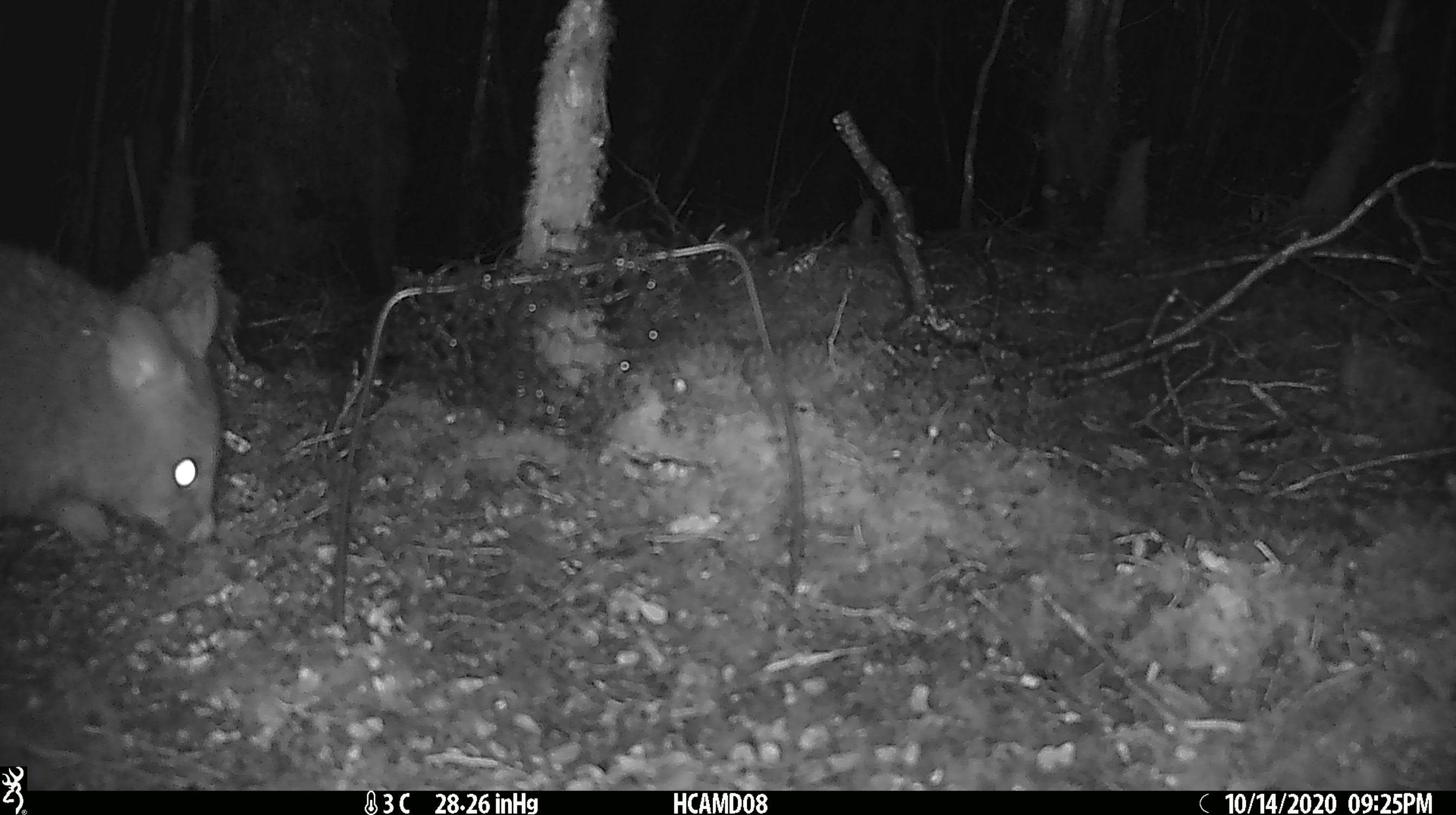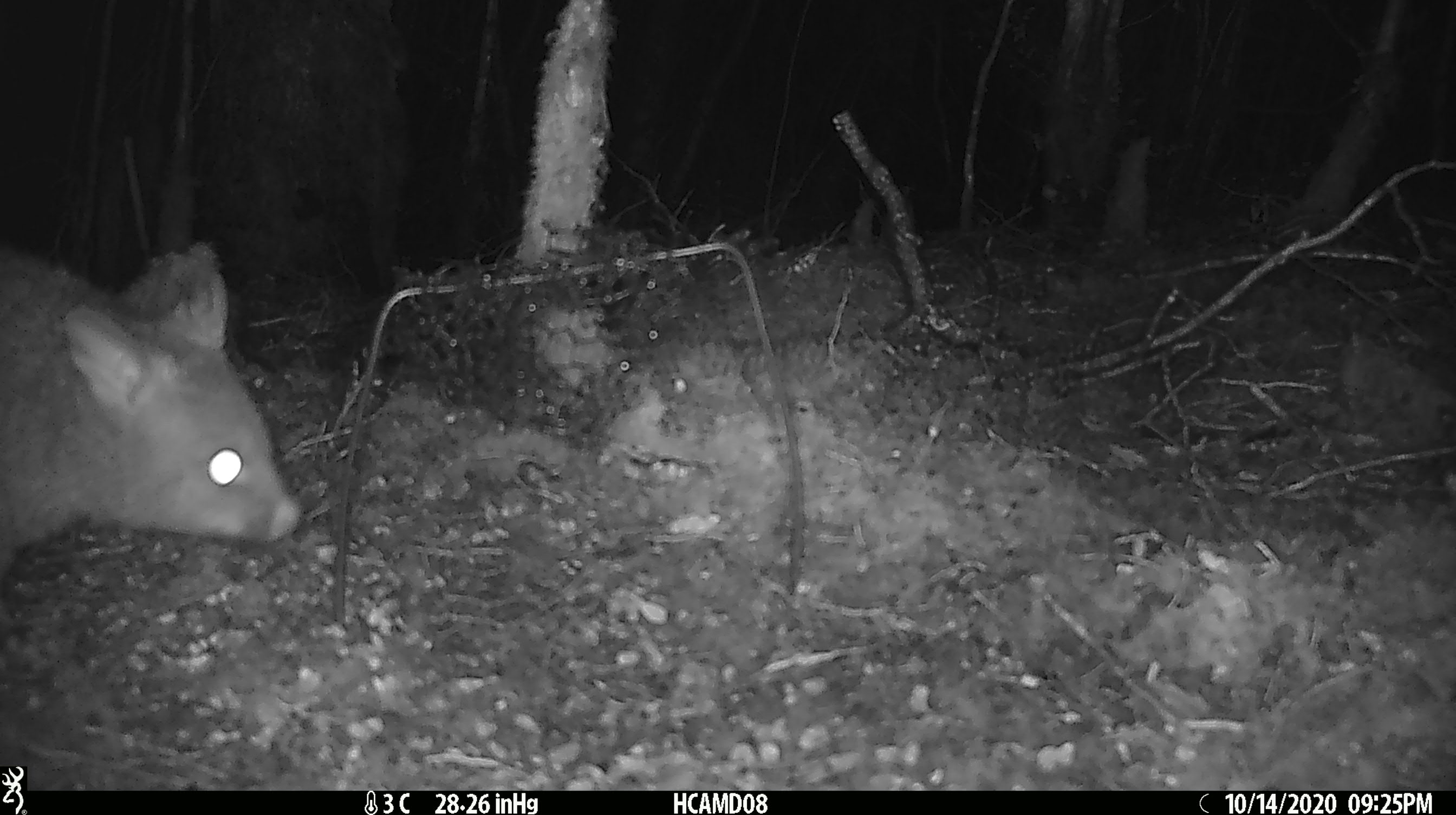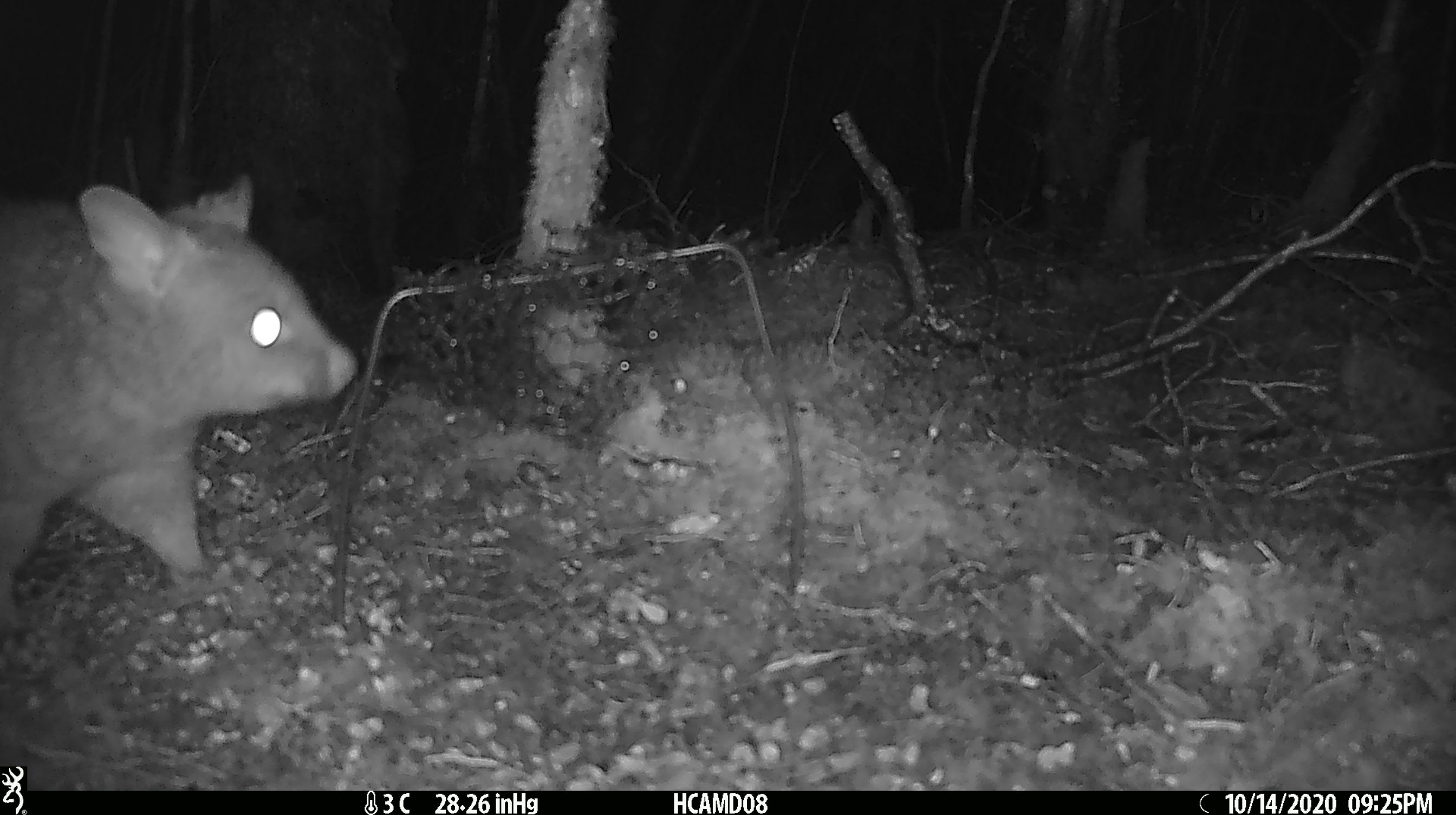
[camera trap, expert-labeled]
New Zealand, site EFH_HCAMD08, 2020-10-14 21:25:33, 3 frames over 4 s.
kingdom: Animalia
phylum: Chordata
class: Mammalia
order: Diprotodontia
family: Phalangeridae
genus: Trichosurus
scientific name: Trichosurus vulpecula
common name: common brushtail possum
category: possum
Possum (common brushtail possum) (Trichosurus vulpecula).